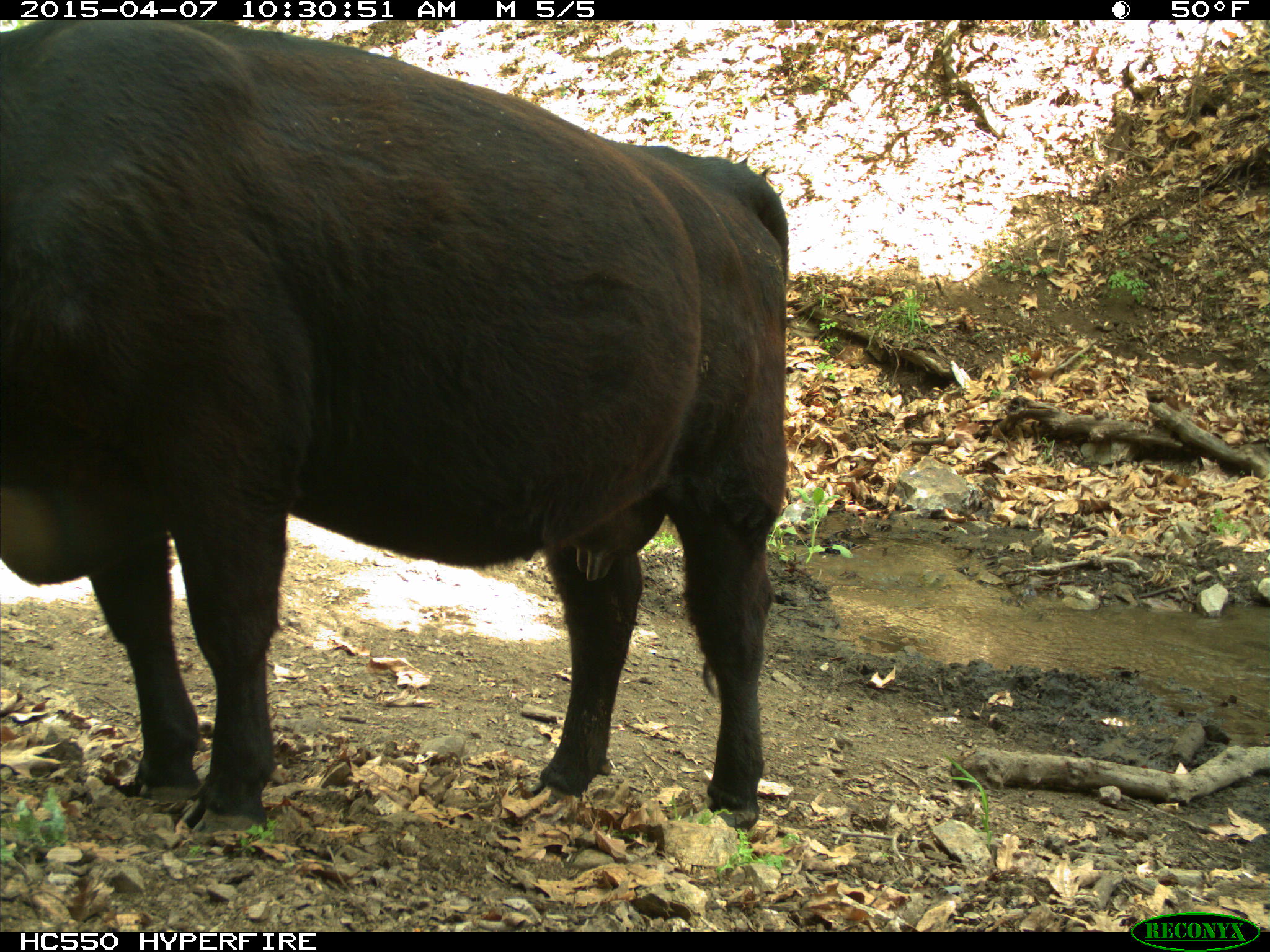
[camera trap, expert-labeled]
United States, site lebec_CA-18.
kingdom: Animalia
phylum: Chordata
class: Mammalia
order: Artiodactyla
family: Bovidae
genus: Bos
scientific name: Bos taurus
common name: domestic cow